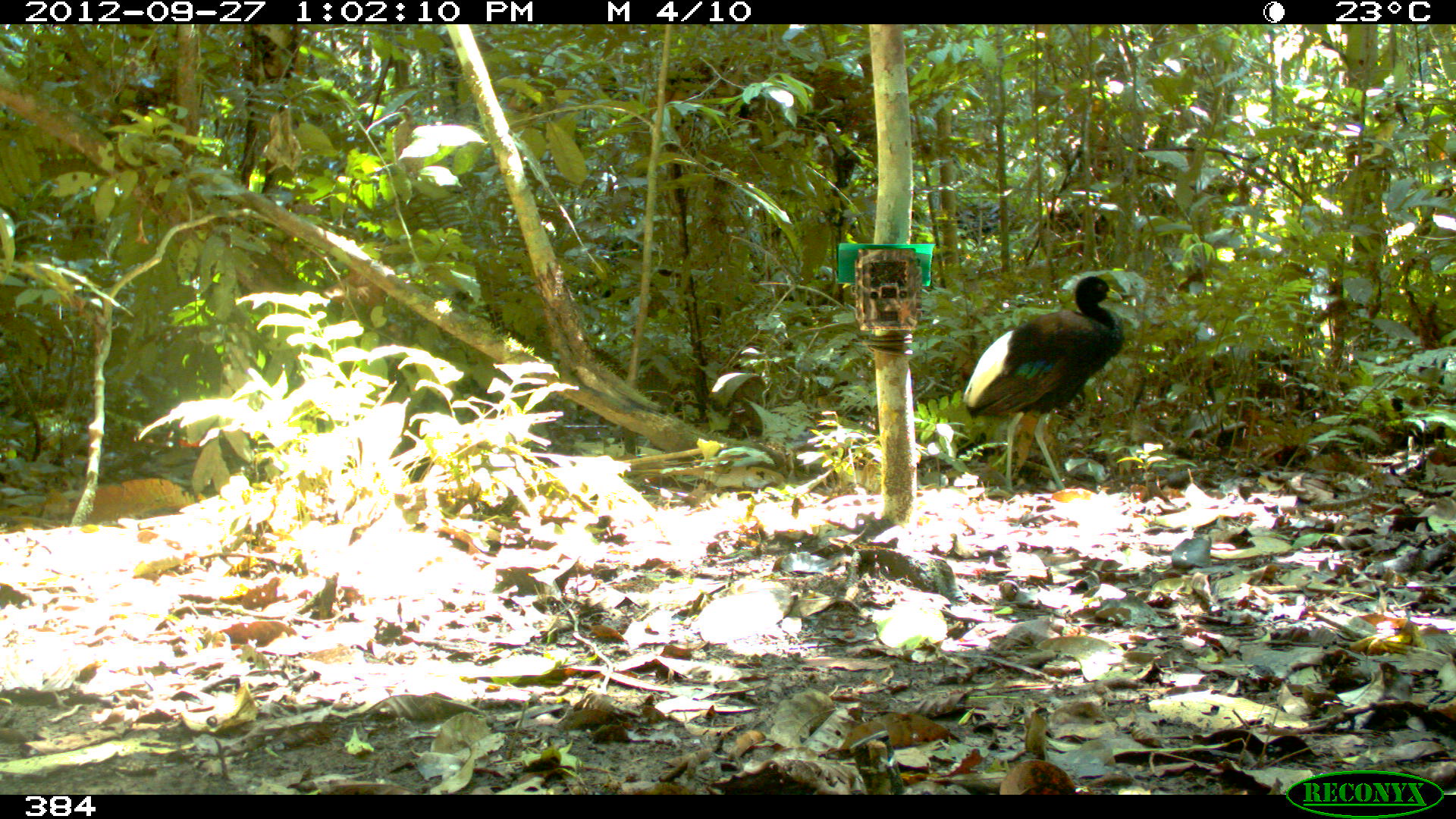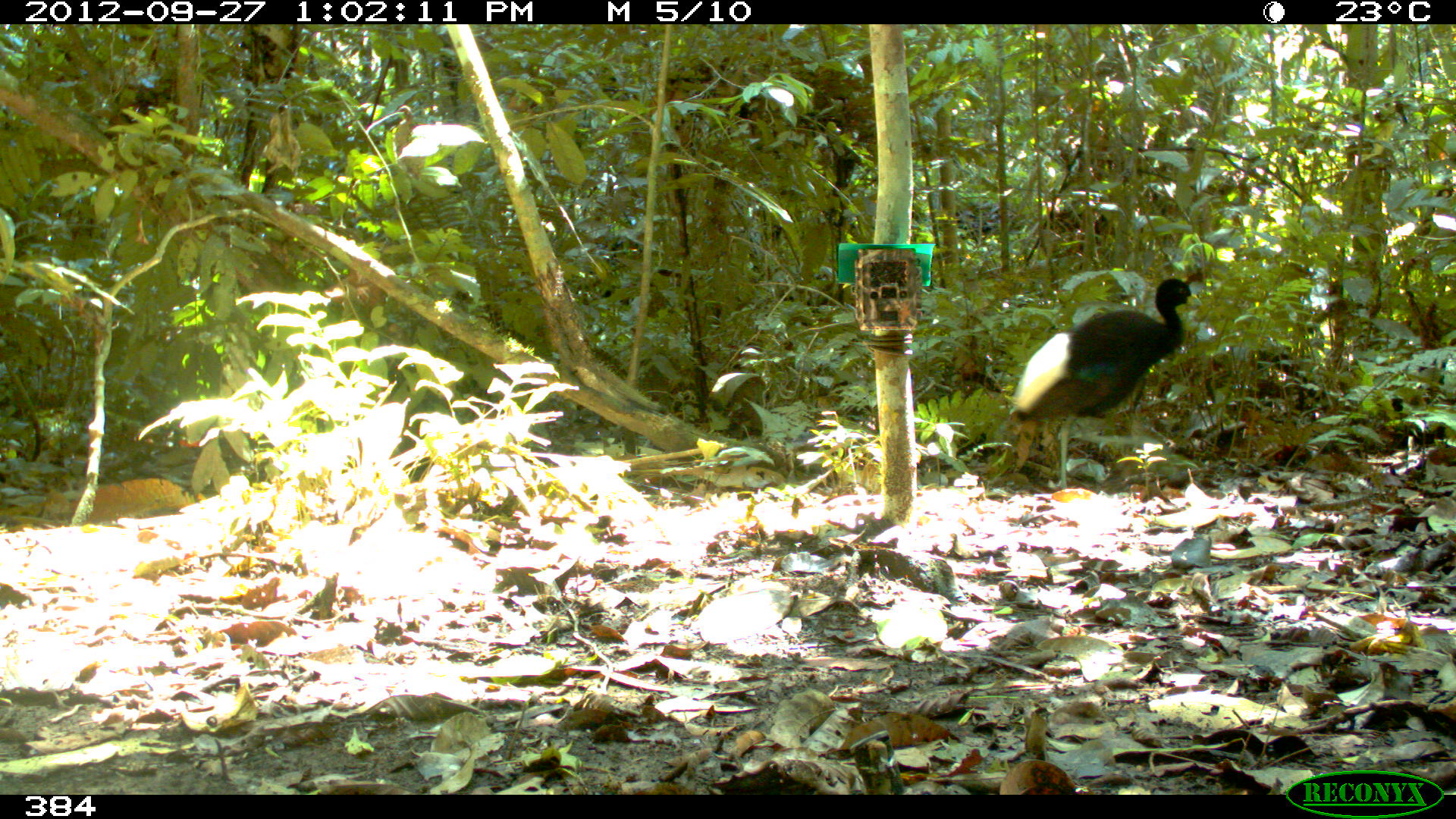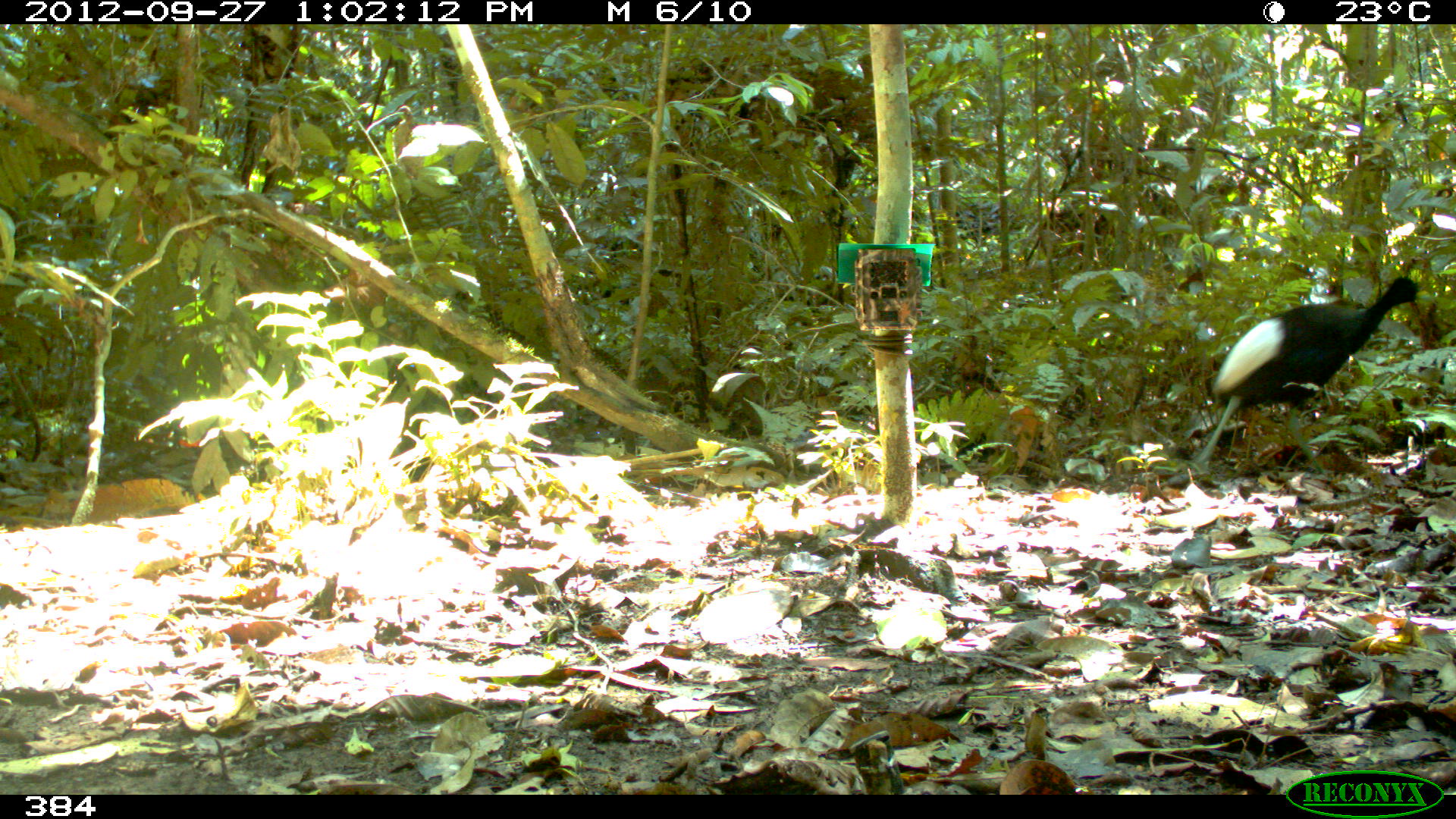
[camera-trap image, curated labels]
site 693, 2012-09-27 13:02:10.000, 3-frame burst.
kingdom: Animalia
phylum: Chordata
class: Aves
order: Gruiformes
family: Psophiidae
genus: Psophia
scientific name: Psophia leucoptera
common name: pale-winged trumpeter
Psophia leucoptera (pale-winged trumpeter).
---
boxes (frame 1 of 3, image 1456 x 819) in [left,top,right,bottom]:
psophia leucoptera: [962,275,1124,491]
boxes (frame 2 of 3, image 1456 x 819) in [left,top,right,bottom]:
psophia leucoptera: [1010,275,1205,494]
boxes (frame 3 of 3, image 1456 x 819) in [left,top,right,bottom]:
psophia leucoptera: [1196,276,1423,476]